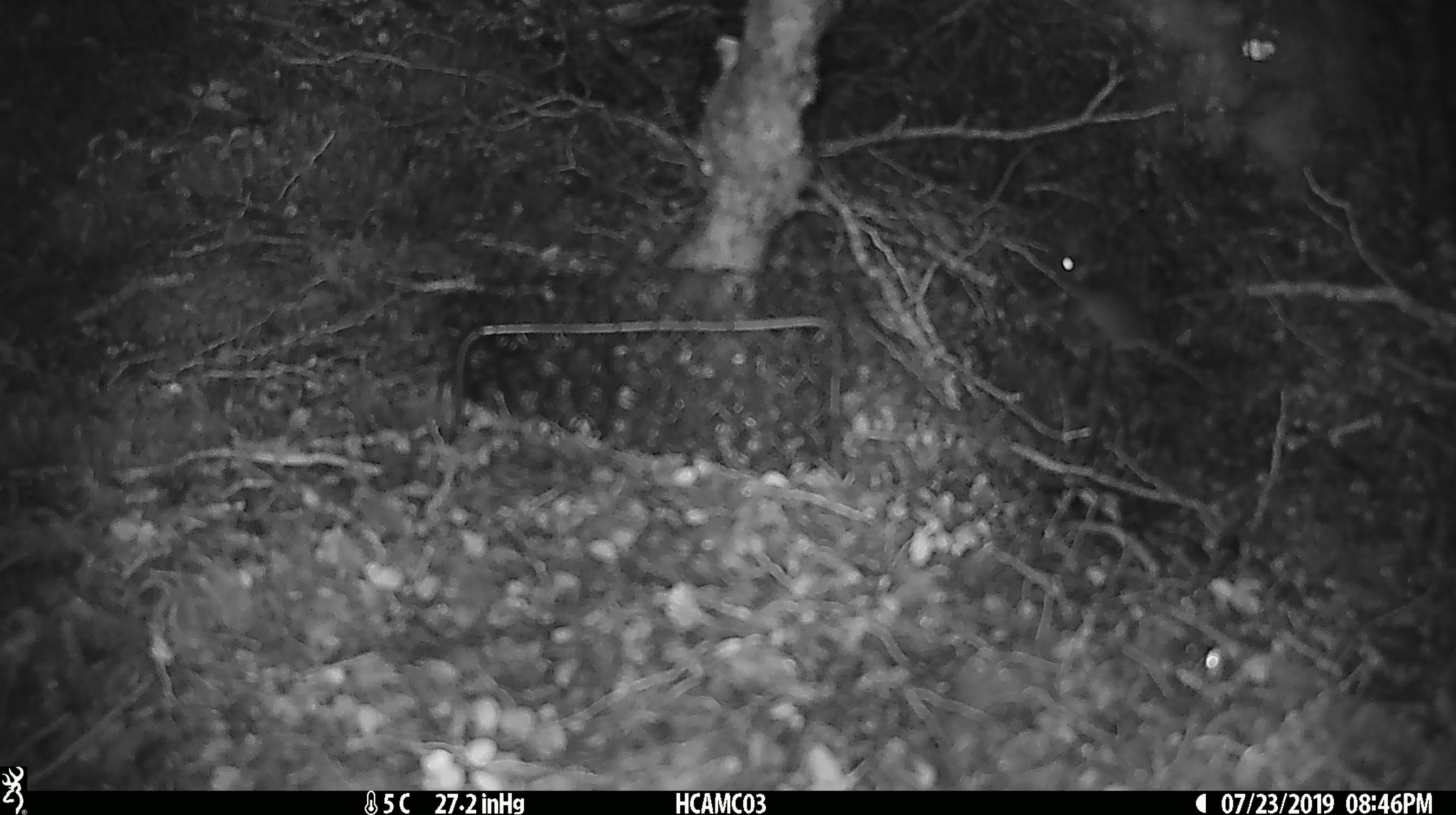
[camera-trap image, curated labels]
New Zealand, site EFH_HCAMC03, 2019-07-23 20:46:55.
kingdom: Animalia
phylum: Chordata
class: Mammalia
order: Rodentia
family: Muridae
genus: Mus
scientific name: Mus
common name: mouse